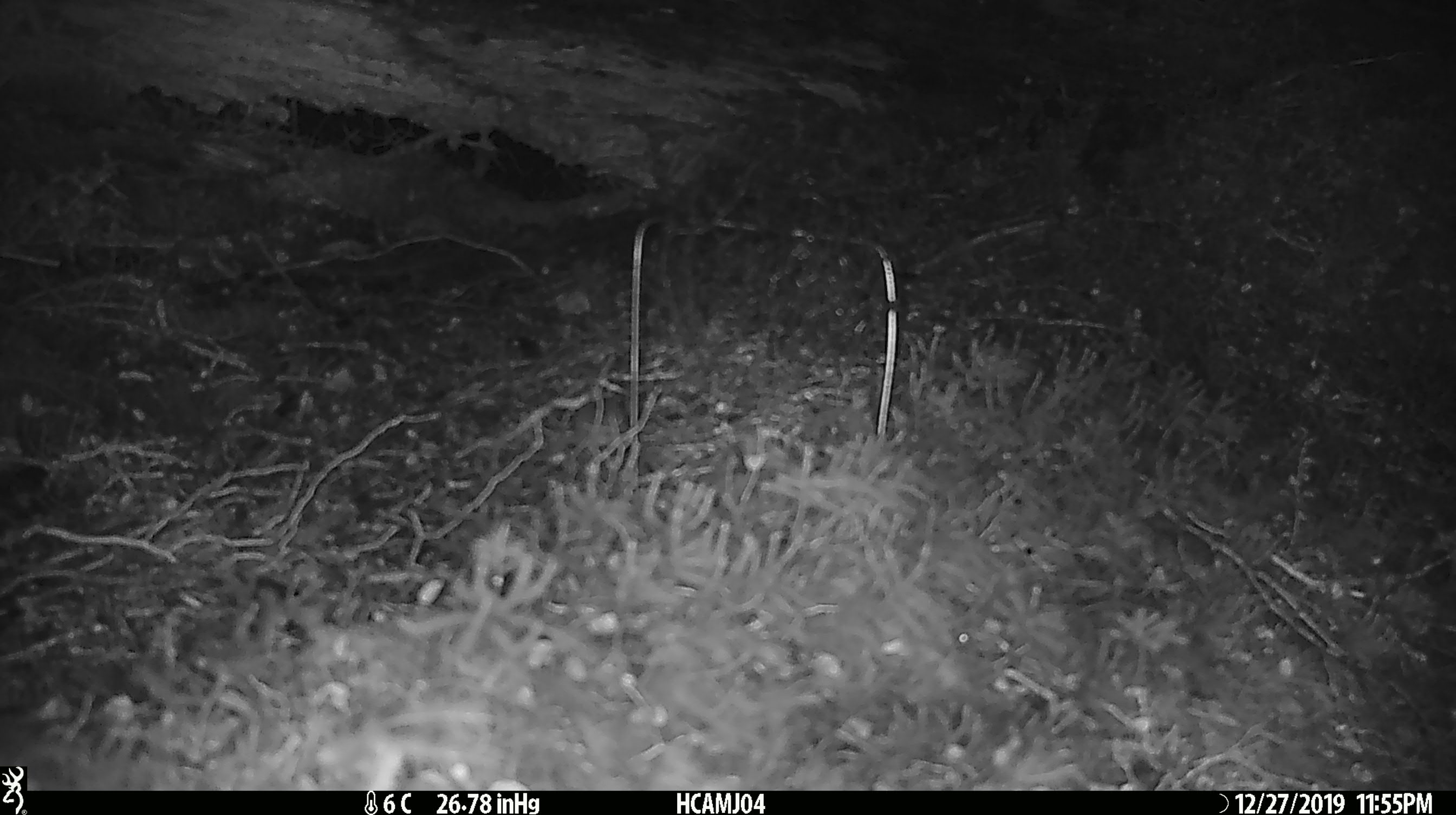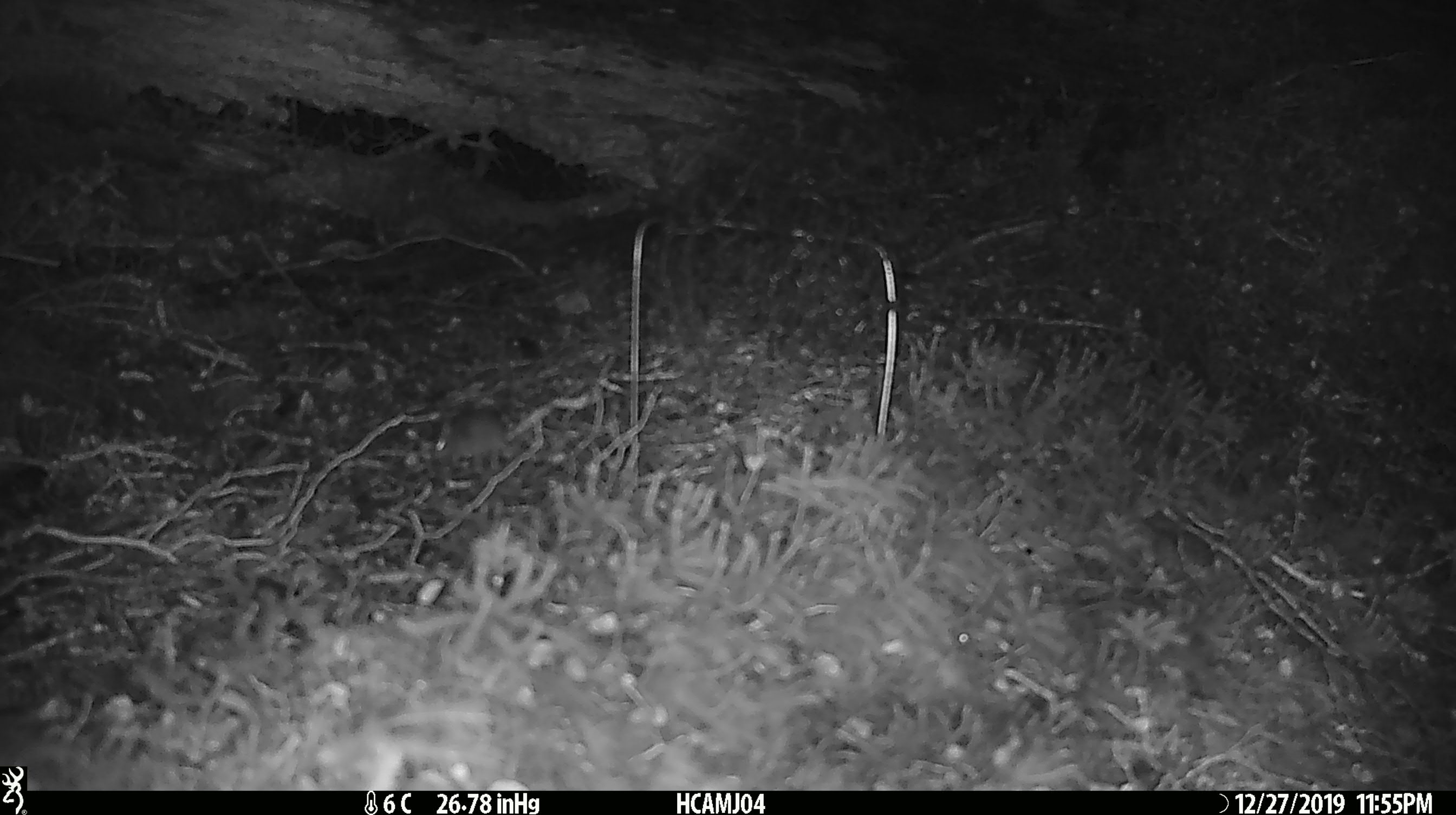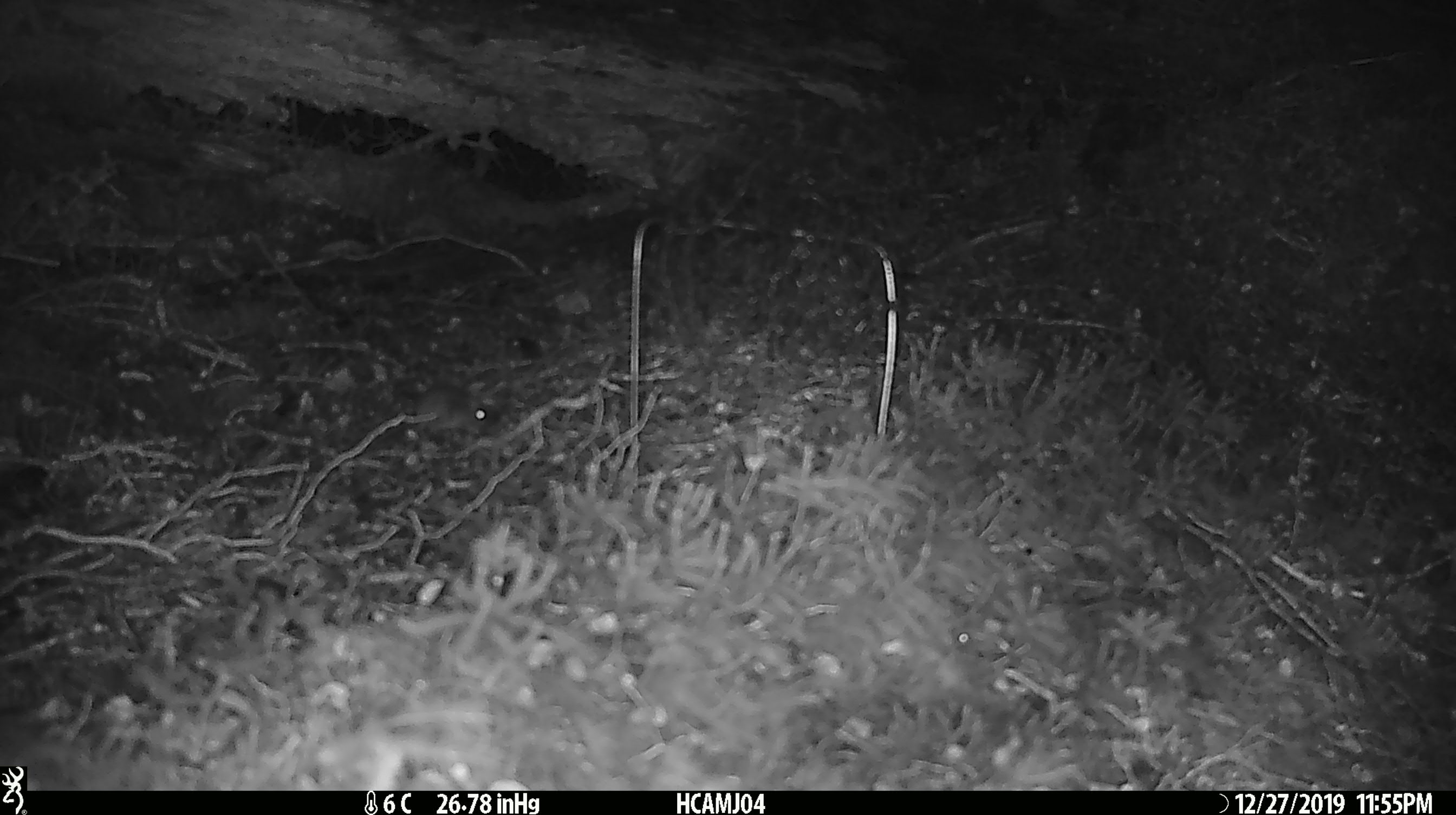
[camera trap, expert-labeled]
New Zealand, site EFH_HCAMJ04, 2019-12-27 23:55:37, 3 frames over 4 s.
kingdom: Animalia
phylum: Chordata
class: Mammalia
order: Rodentia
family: Muridae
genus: Mus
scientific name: Mus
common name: mouse